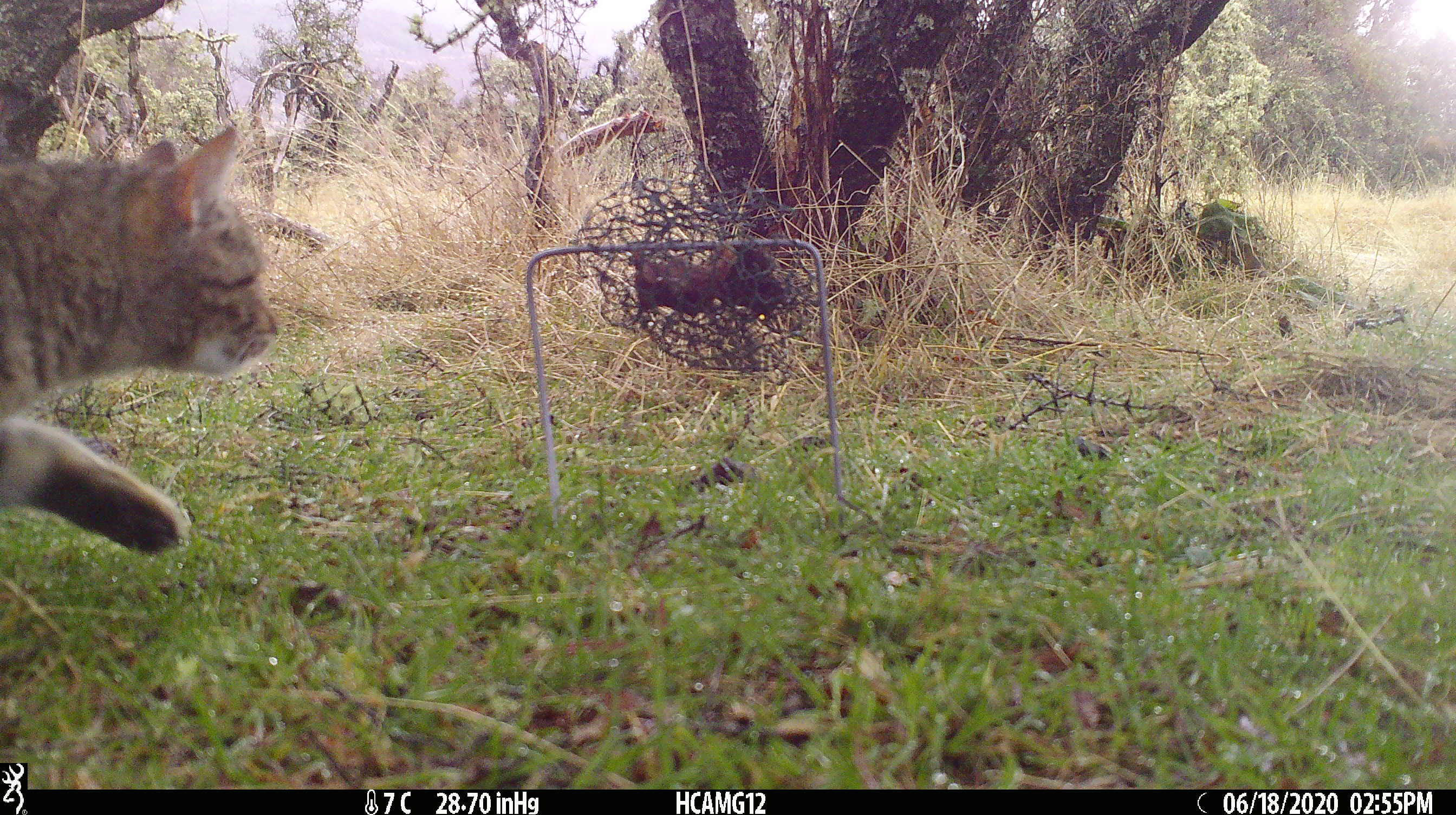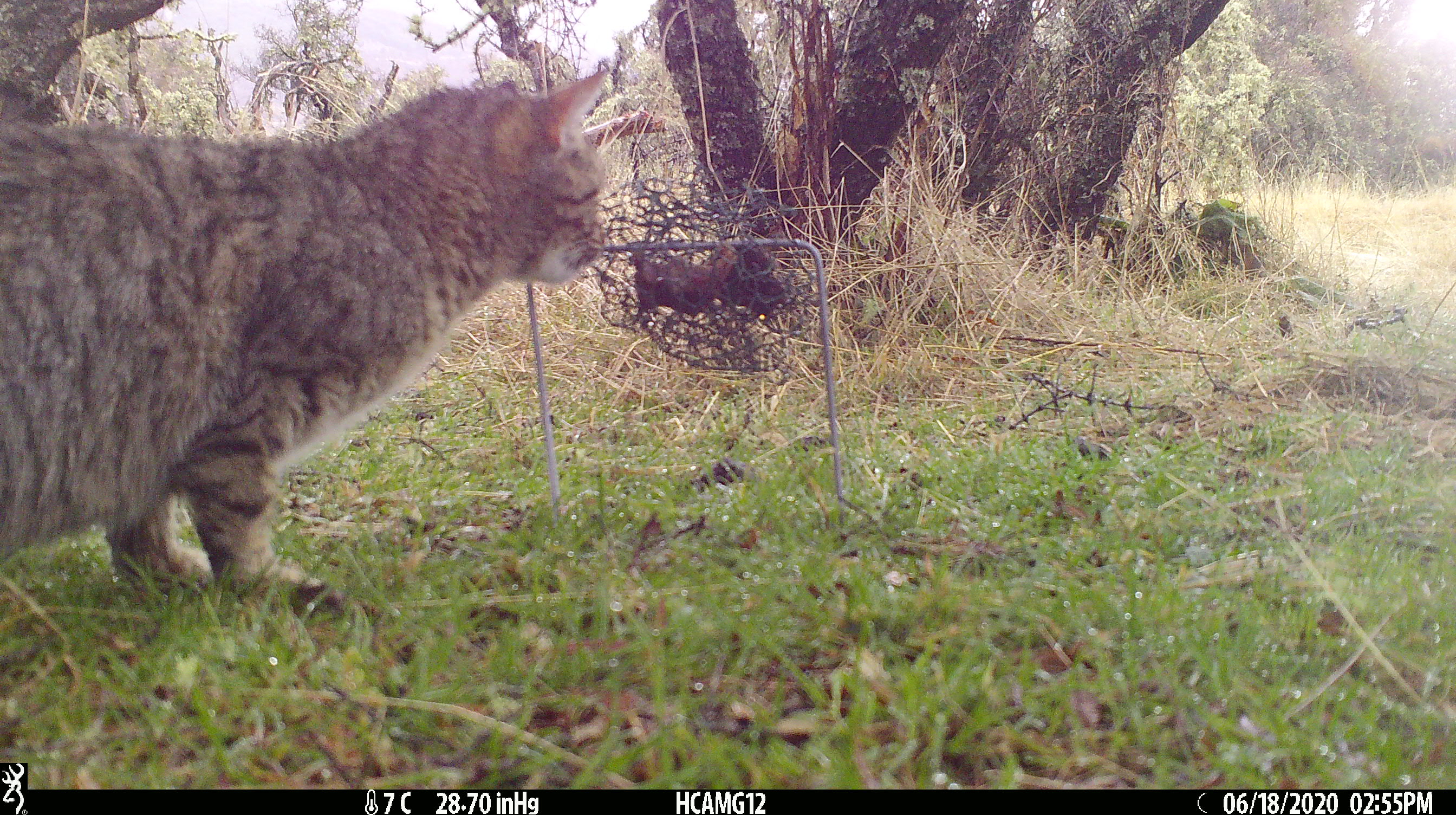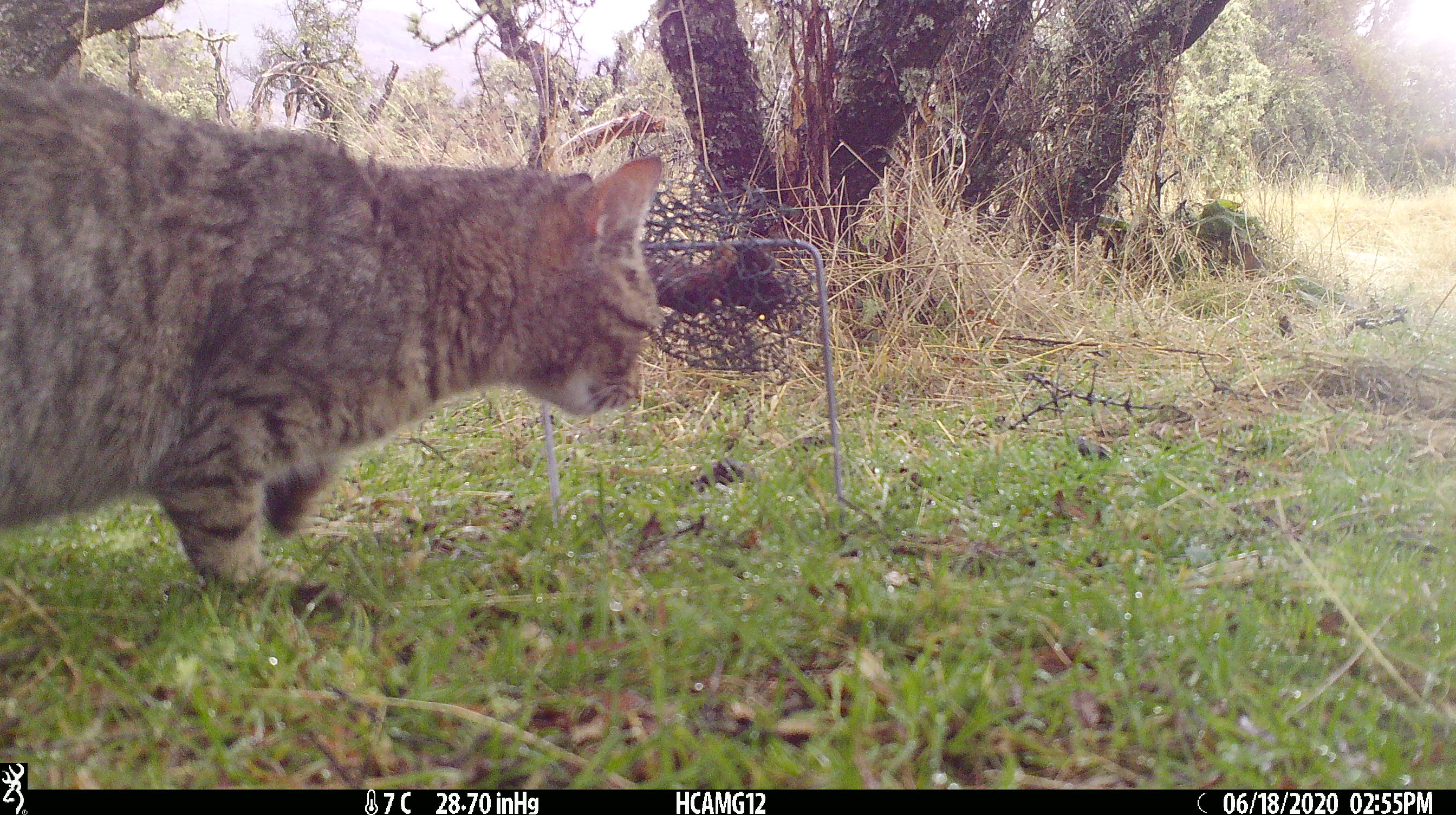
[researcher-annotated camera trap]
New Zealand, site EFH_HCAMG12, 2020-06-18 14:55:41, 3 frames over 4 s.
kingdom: Animalia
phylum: Chordata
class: Mammalia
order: Carnivora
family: Felidae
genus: Felis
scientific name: Felis catus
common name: domestic cat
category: cat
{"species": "cat (domestic cat) (Felis catus)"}